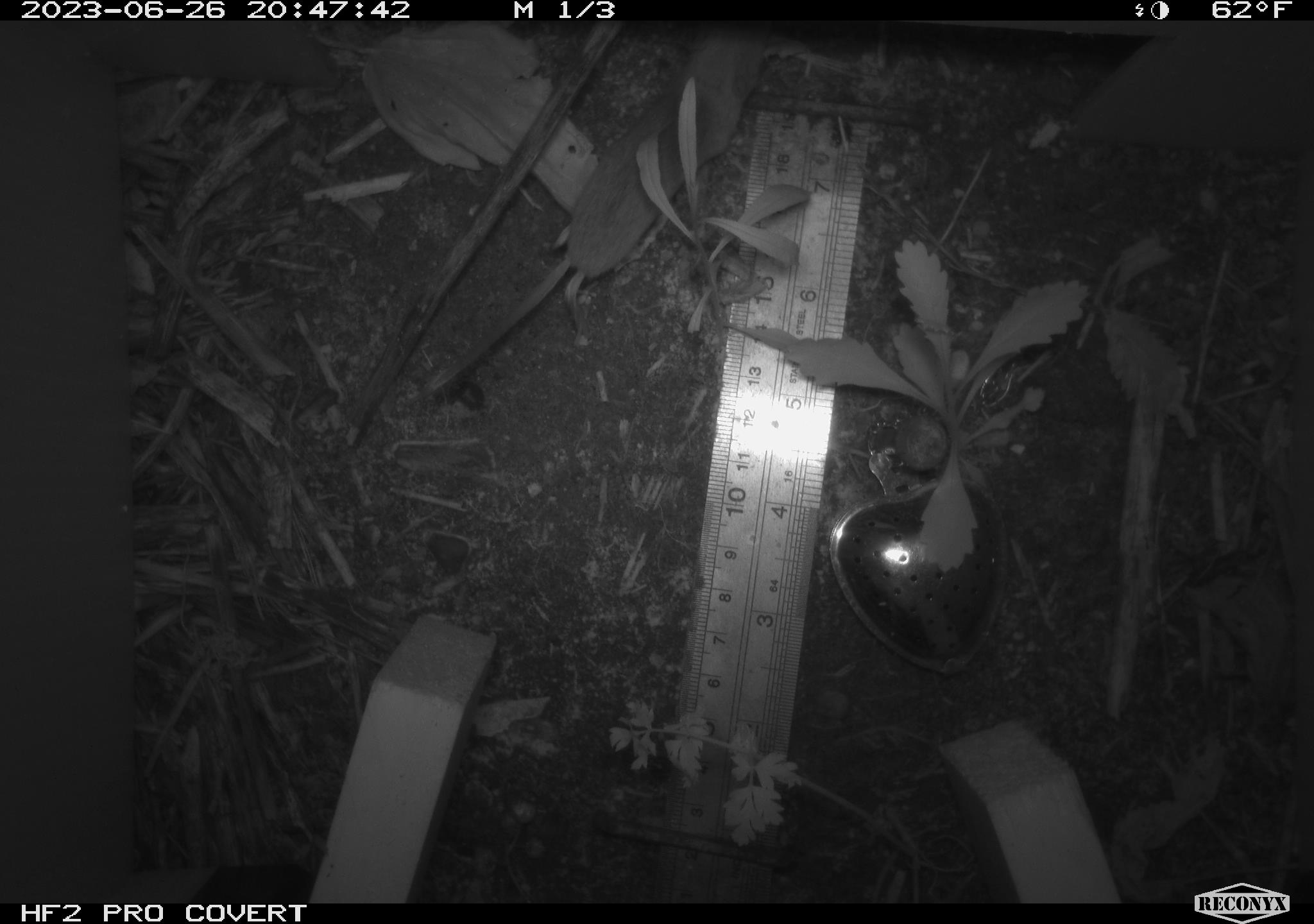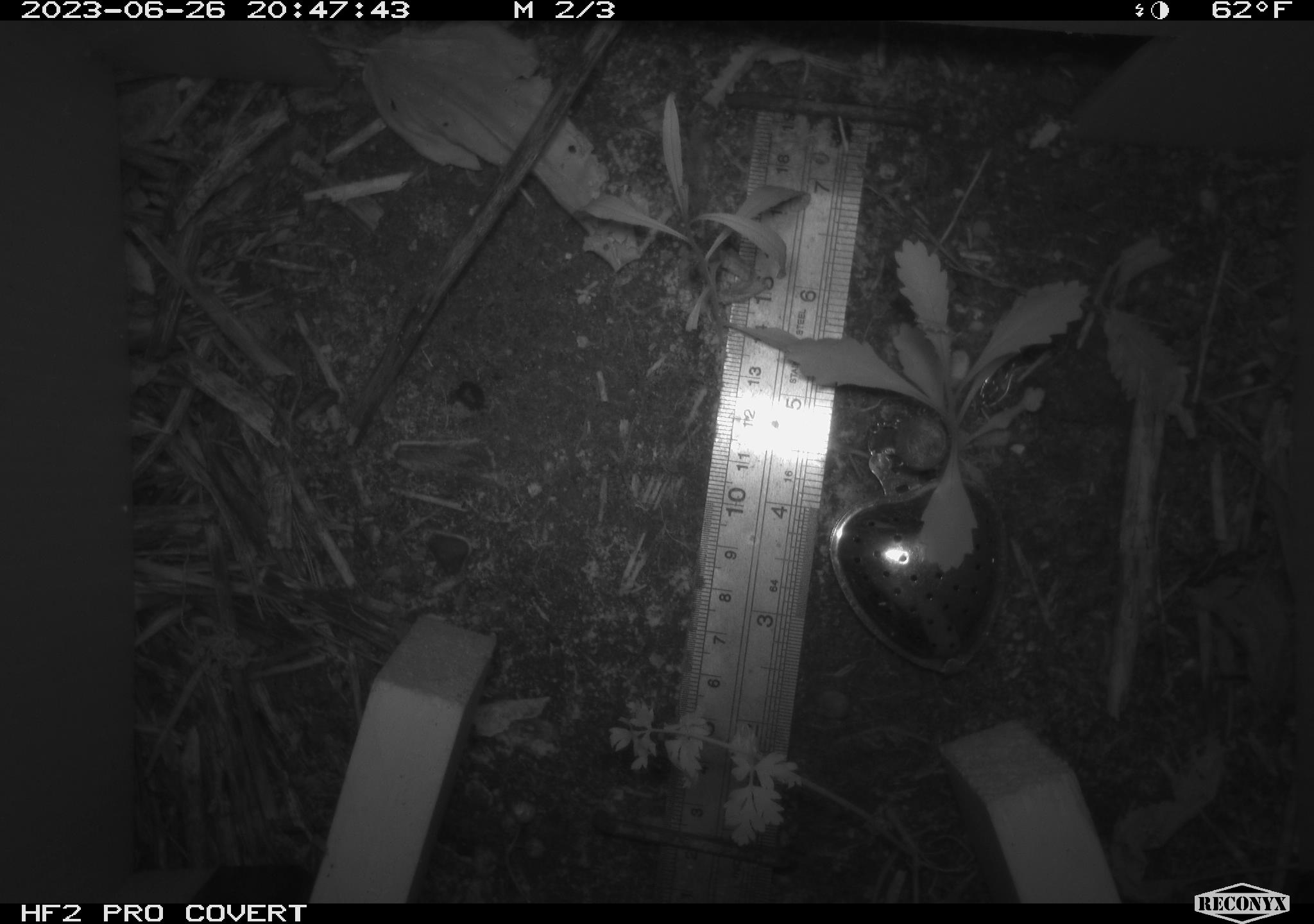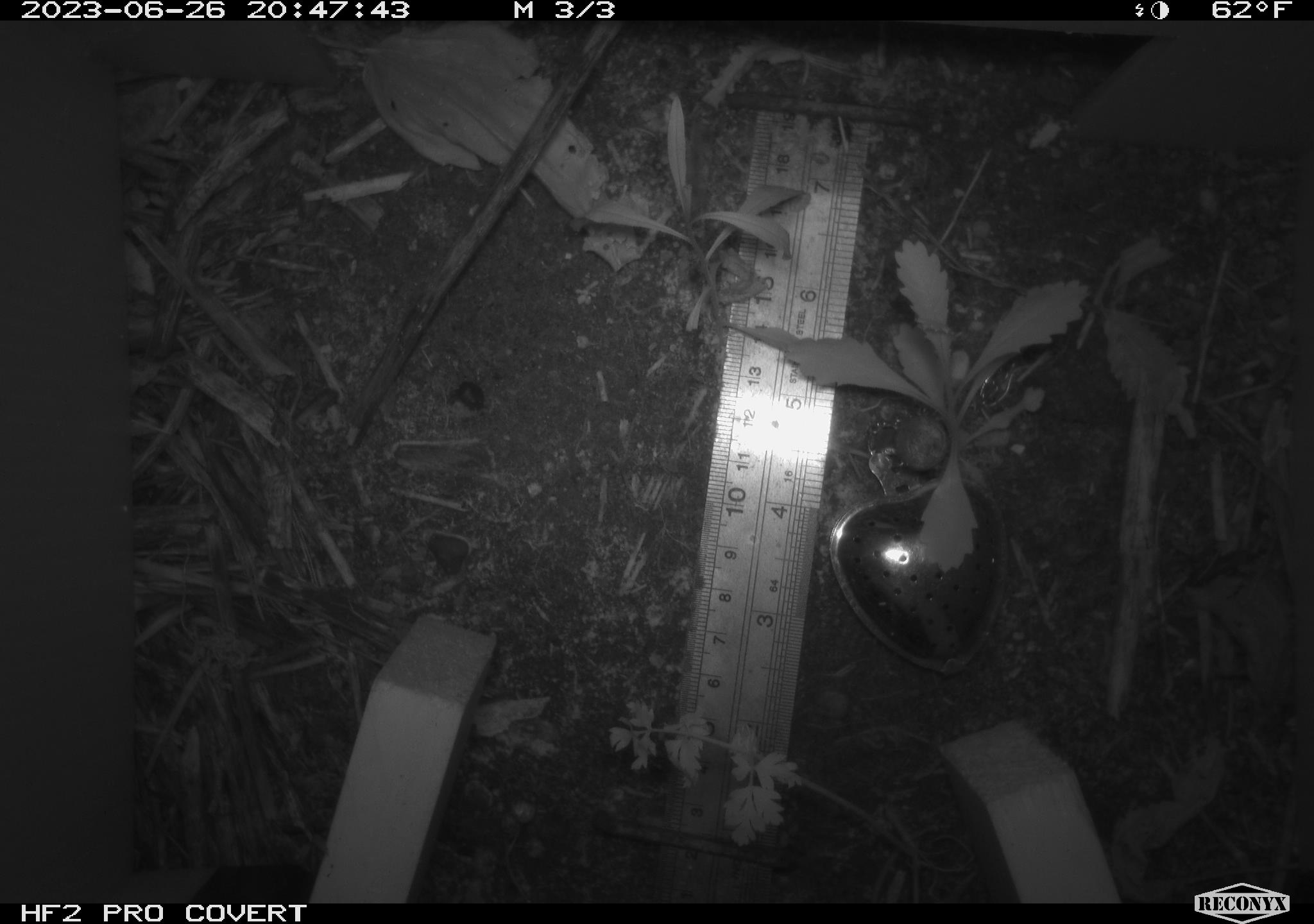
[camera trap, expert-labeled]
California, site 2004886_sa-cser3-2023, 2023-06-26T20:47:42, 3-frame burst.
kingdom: Animalia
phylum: Chordata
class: Mammalia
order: Eulipotyphla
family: Soricidae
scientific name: Soricidae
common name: shrews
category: soricidae family